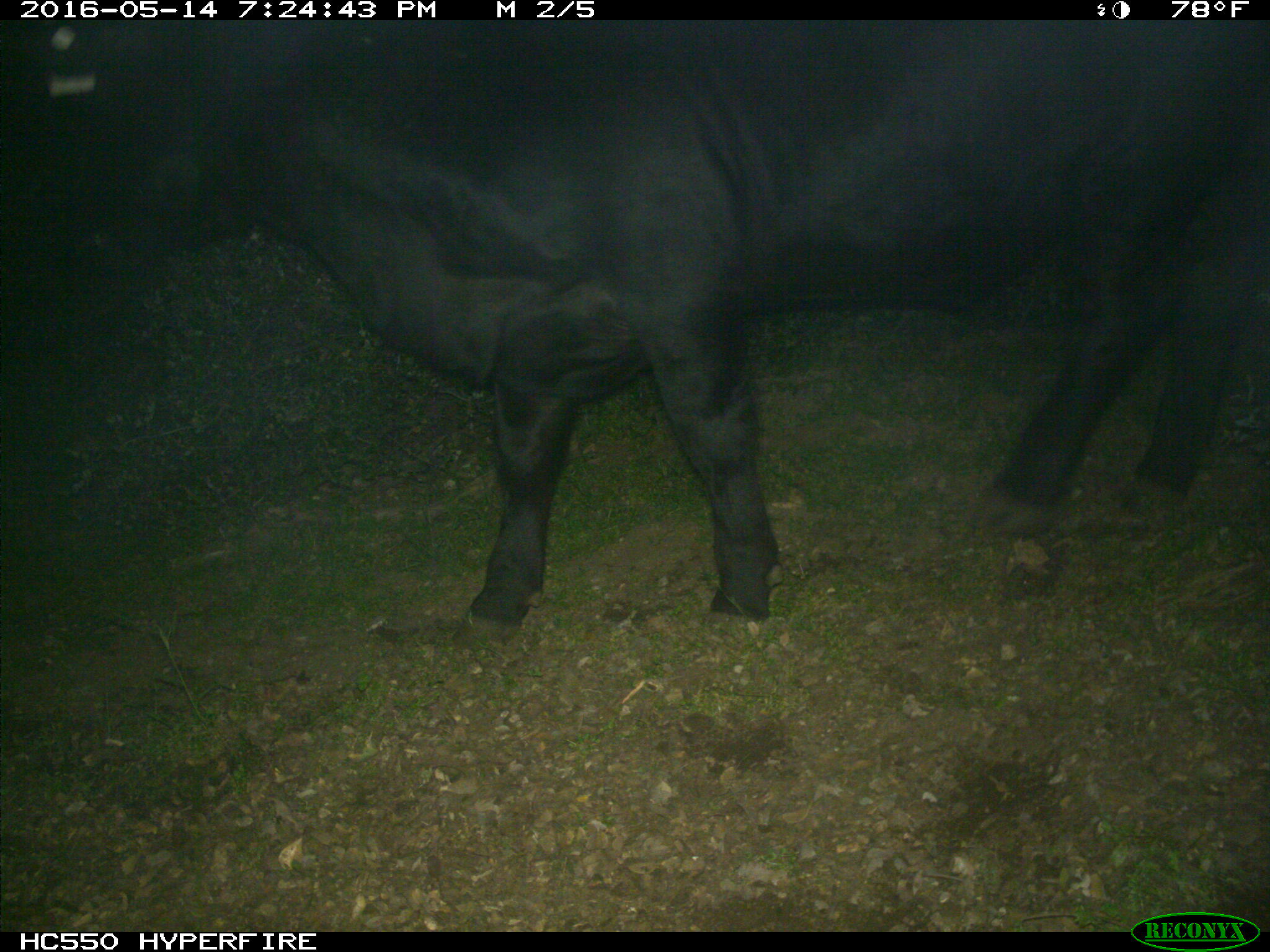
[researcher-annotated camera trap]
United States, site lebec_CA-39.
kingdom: Animalia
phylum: Chordata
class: Mammalia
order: Artiodactyla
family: Bovidae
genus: Bos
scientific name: Bos taurus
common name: domestic cow